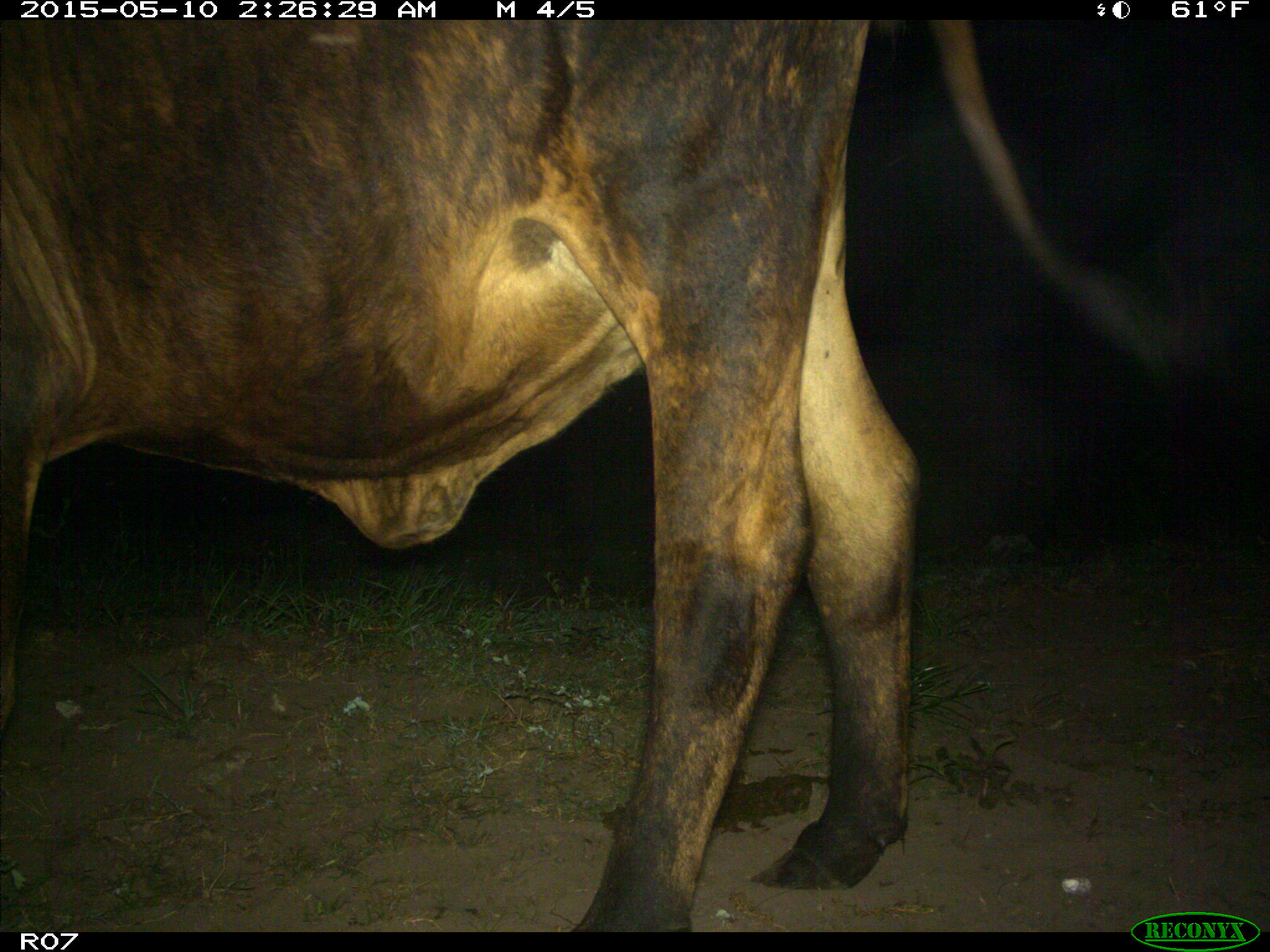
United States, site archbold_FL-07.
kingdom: Animalia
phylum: Chordata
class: Mammalia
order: Artiodactyla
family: Bovidae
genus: Bos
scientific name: Bos taurus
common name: domestic cow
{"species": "Bos taurus (domestic cow)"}